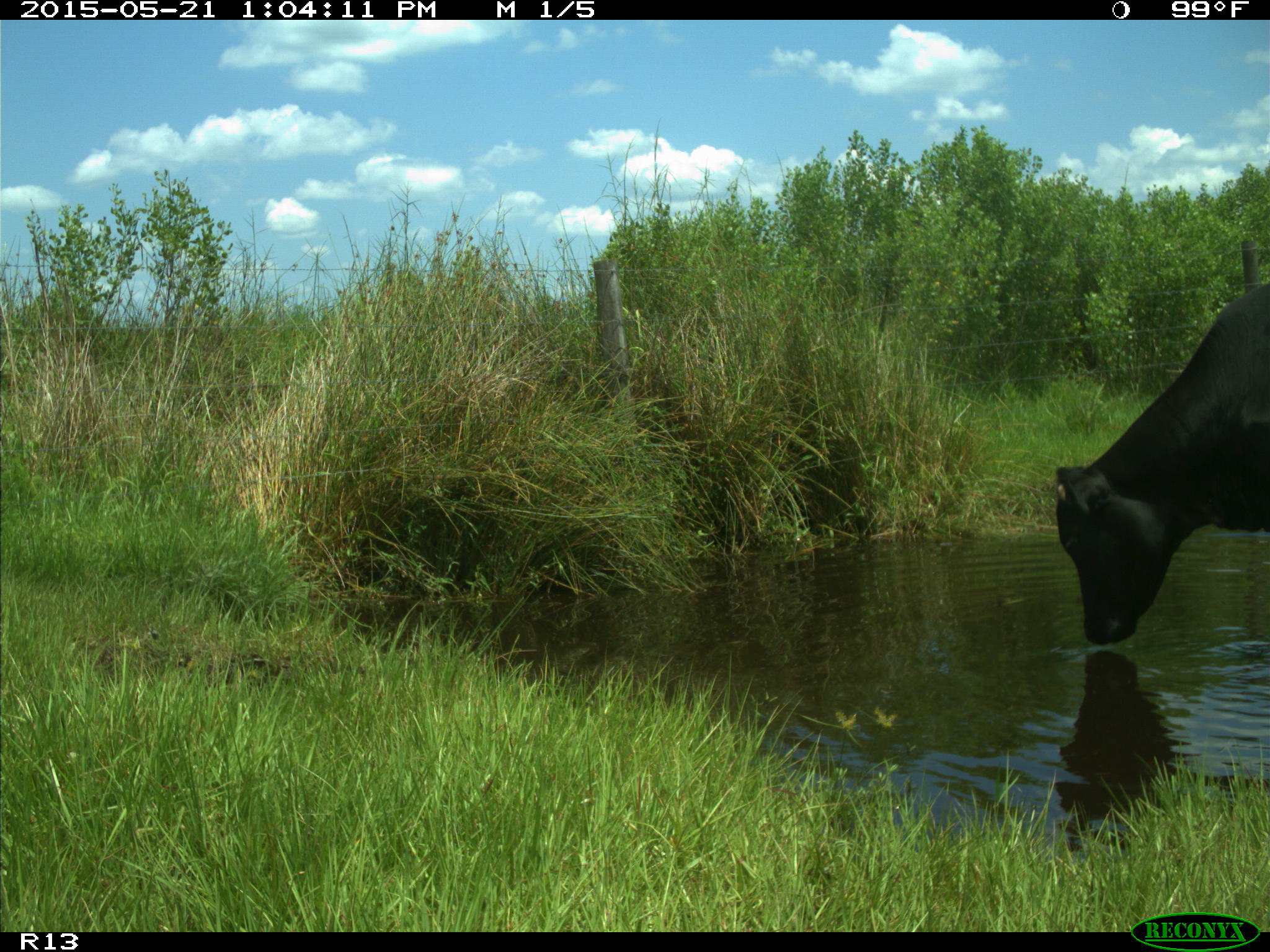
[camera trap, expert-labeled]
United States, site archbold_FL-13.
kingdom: Animalia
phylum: Chordata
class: Mammalia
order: Artiodactyla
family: Bovidae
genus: Bos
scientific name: Bos taurus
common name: domestic cow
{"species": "Bos taurus (domestic cow)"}